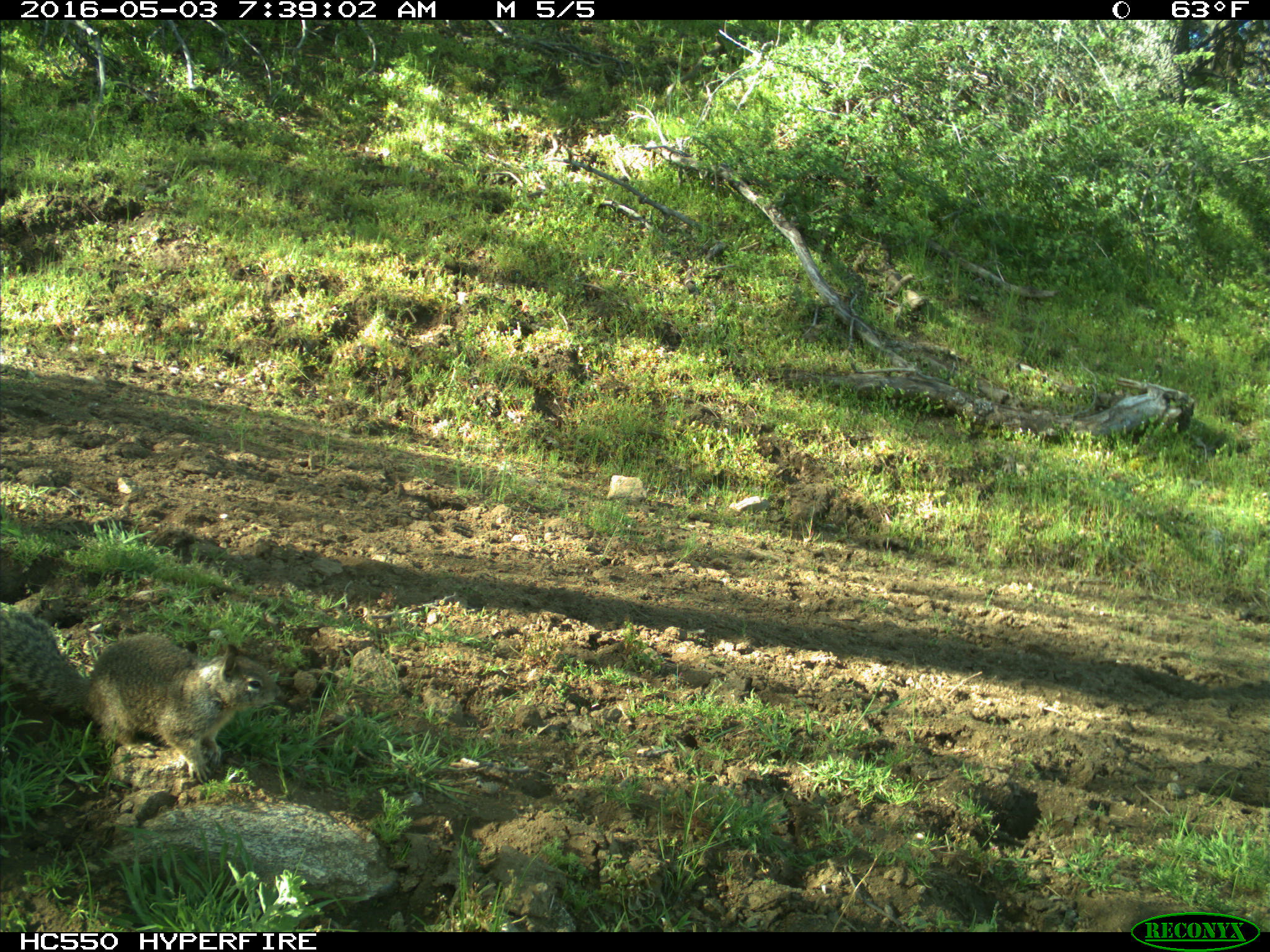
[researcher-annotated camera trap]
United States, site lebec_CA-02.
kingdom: Animalia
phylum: Chordata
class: Mammalia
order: Rodentia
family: Sciuridae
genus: Otospermophilus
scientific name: Otospermophilus beecheyi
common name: california ground squirrel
Otospermophilus beecheyi (california ground squirrel).